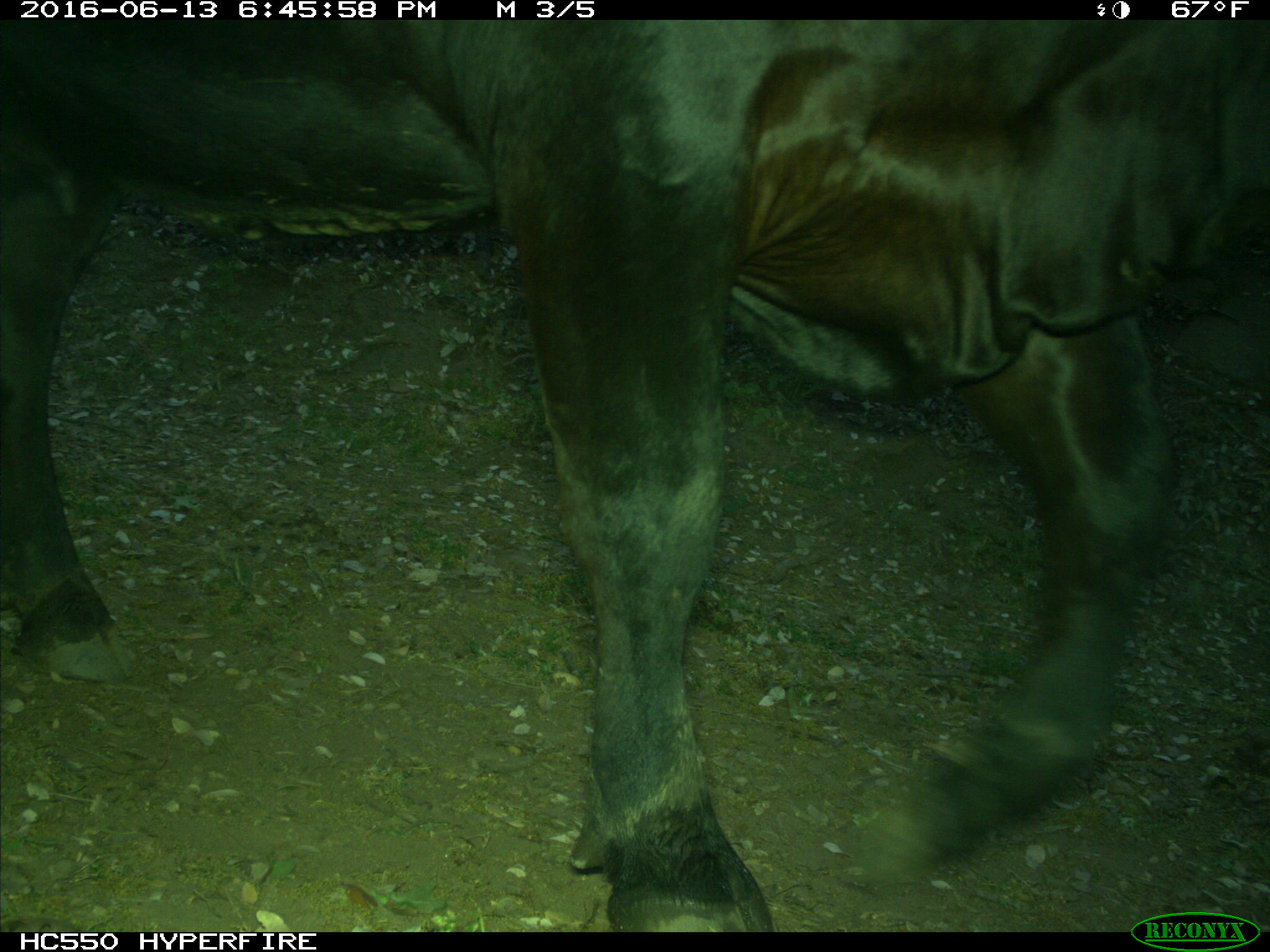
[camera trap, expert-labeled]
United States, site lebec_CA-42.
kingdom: Animalia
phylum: Chordata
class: Mammalia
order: Artiodactyla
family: Bovidae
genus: Bos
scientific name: Bos taurus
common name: domestic cow